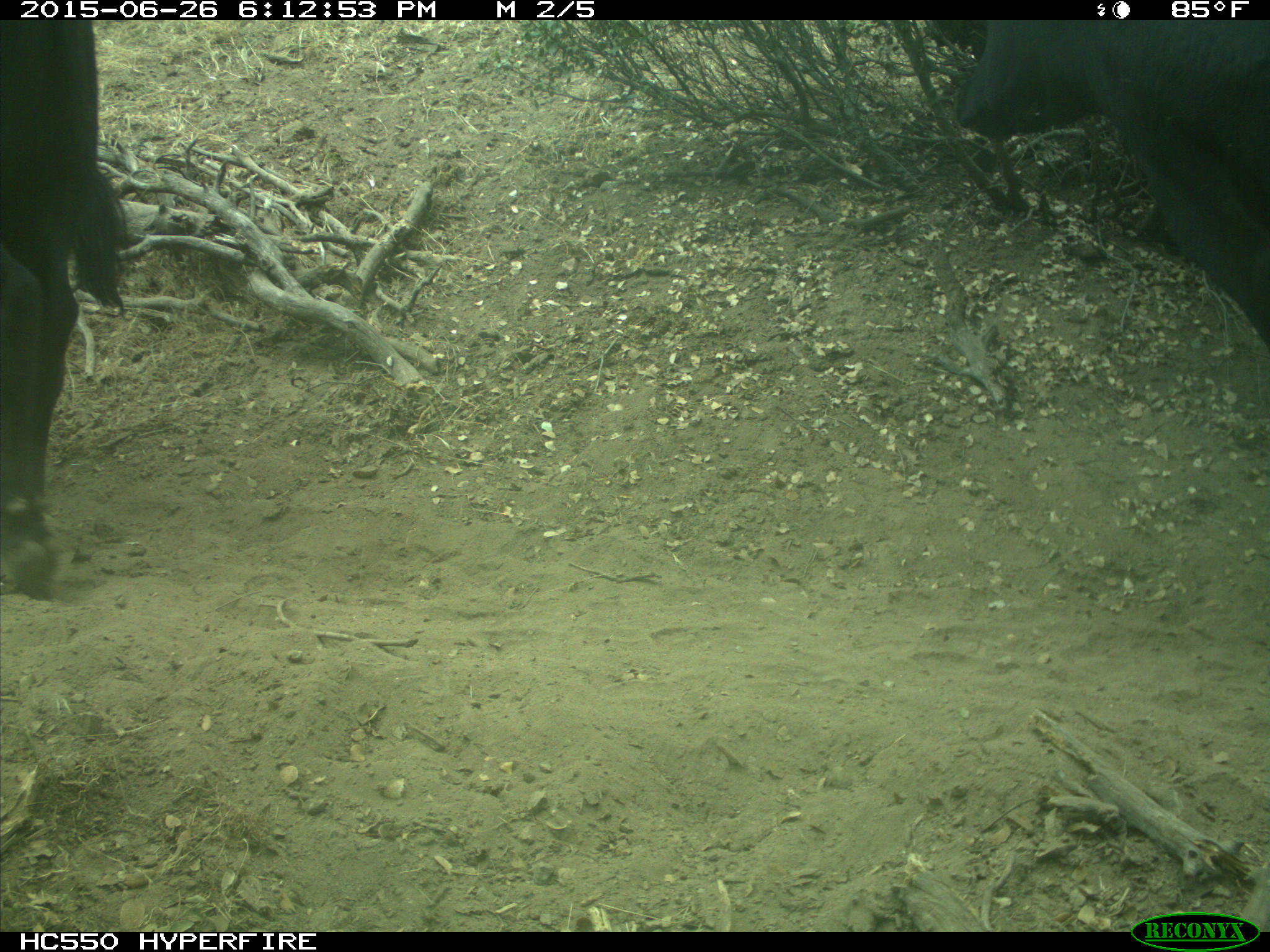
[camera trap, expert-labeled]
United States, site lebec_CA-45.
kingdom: Animalia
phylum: Chordata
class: Mammalia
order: Artiodactyla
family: Bovidae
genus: Bos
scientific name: Bos taurus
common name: domestic cow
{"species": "Bos taurus (domestic cow)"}